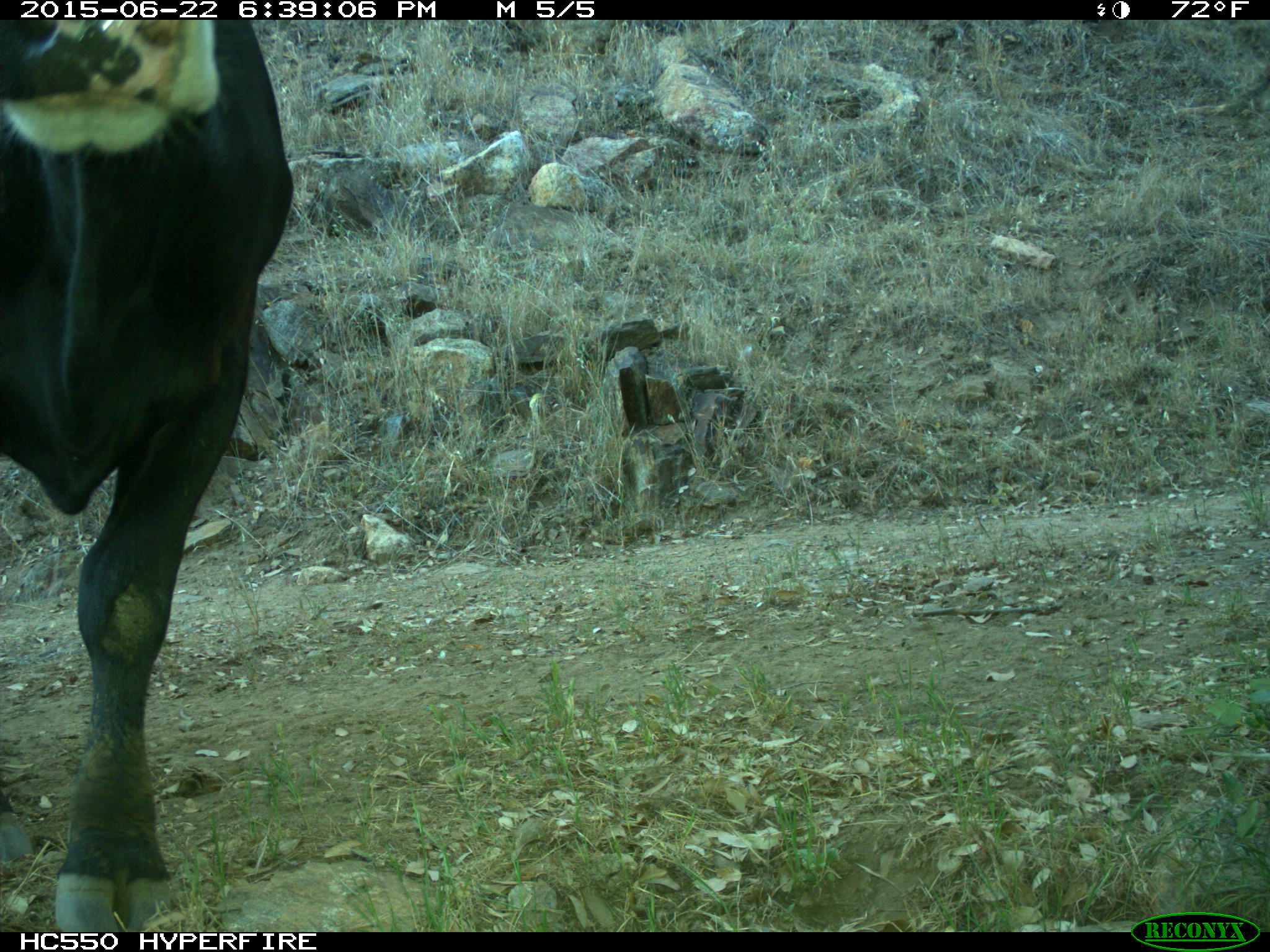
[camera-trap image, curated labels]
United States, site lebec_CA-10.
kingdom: Animalia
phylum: Chordata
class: Mammalia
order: Artiodactyla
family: Bovidae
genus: Bos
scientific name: Bos taurus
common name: domestic cow